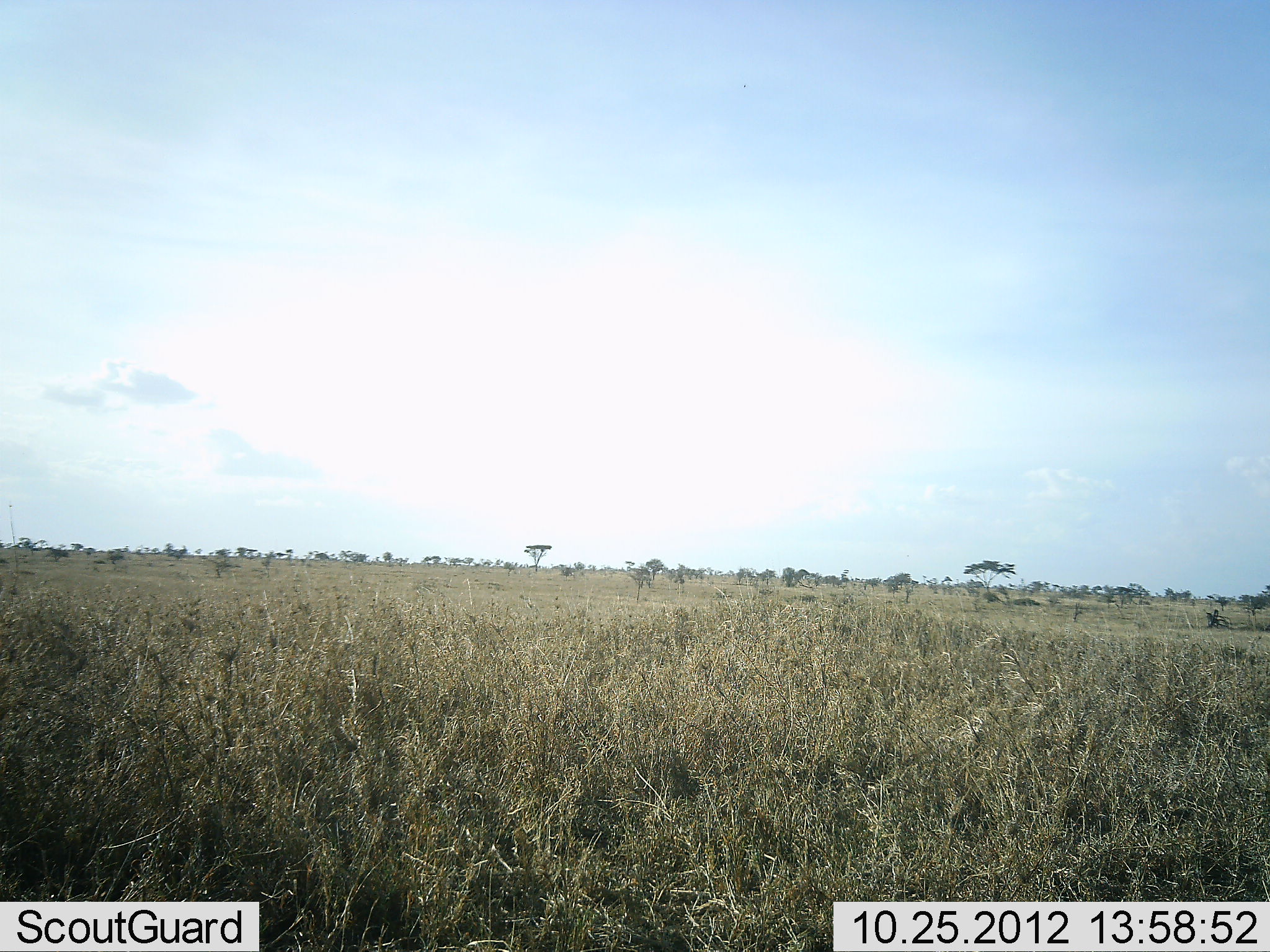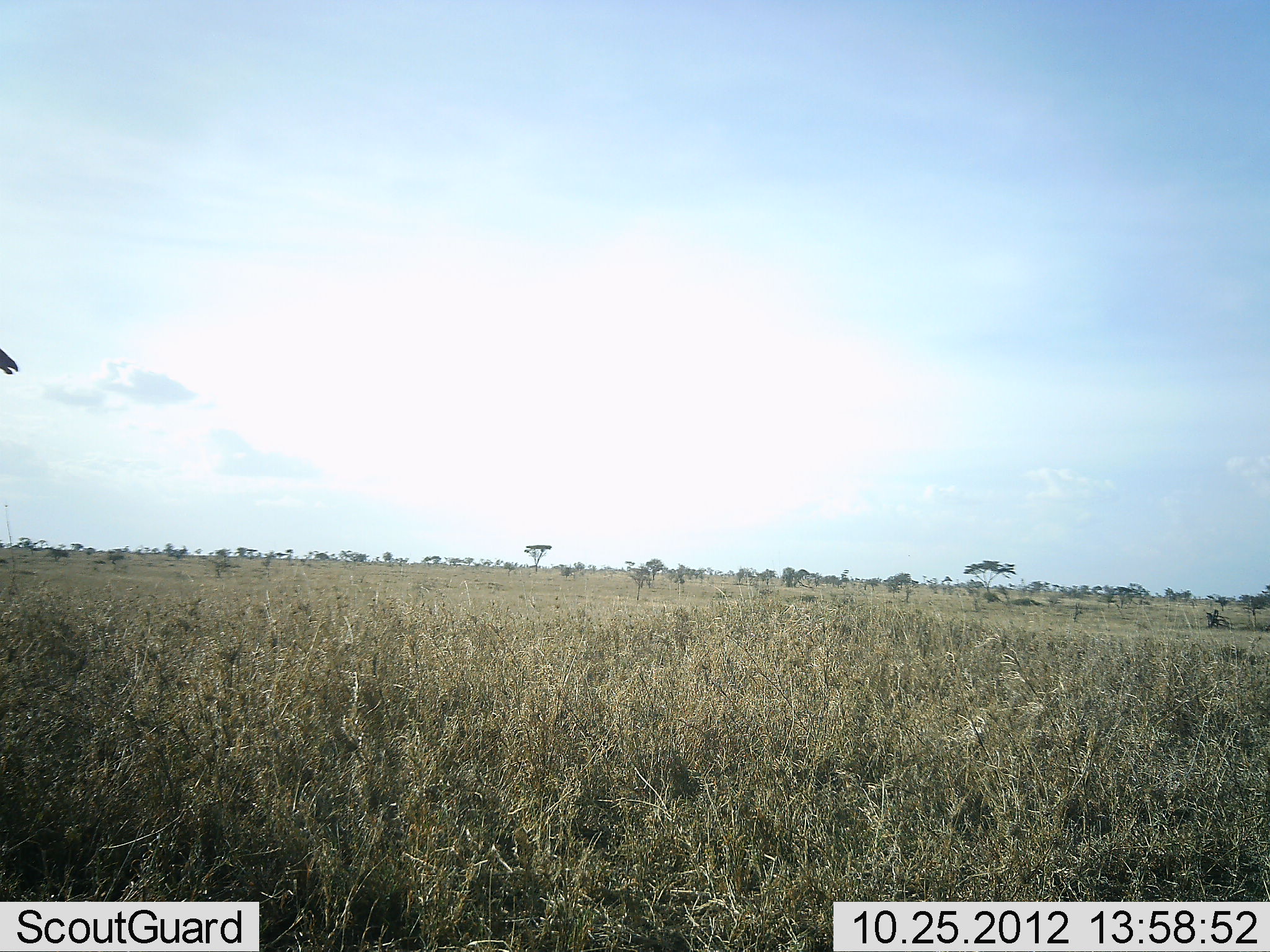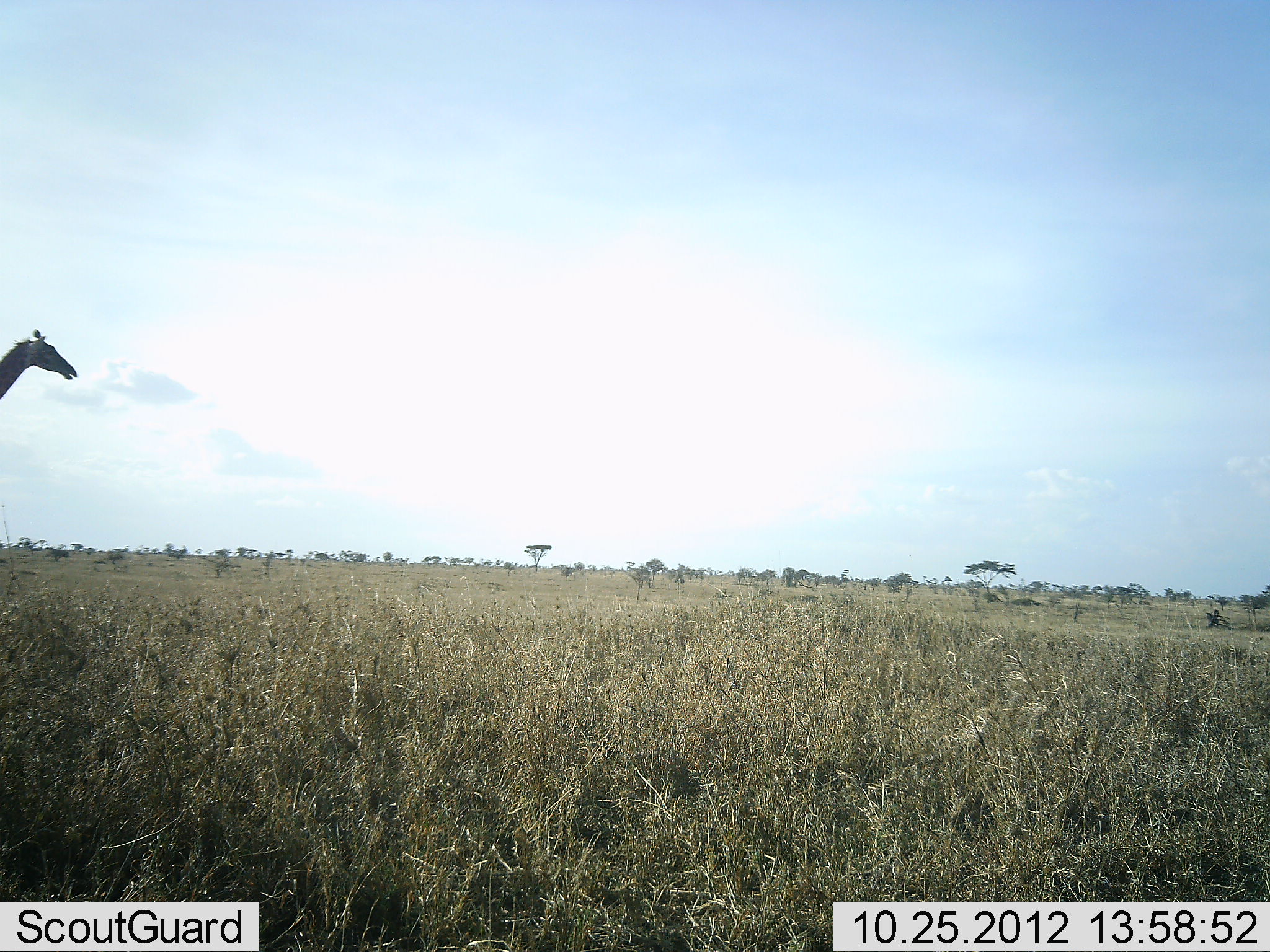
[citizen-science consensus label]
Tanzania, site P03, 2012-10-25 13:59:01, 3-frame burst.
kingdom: Animalia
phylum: Chordata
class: Mammalia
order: Artiodactyla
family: Giraffidae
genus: Giraffa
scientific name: Giraffa camelopardalis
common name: giraffe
Giraffe (Giraffa camelopardalis), count 1. Behavior (volunteer vote fractions): standing 0%, resting 0%, moving 100%, interacting 0%. Young present (vote fraction): 0%. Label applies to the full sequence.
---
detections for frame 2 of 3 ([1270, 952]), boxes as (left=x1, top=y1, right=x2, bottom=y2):
animal: (left=1, top=346, right=19, bottom=383)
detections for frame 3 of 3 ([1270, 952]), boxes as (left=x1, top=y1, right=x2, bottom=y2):
animal: (left=0, top=329, right=78, bottom=408)